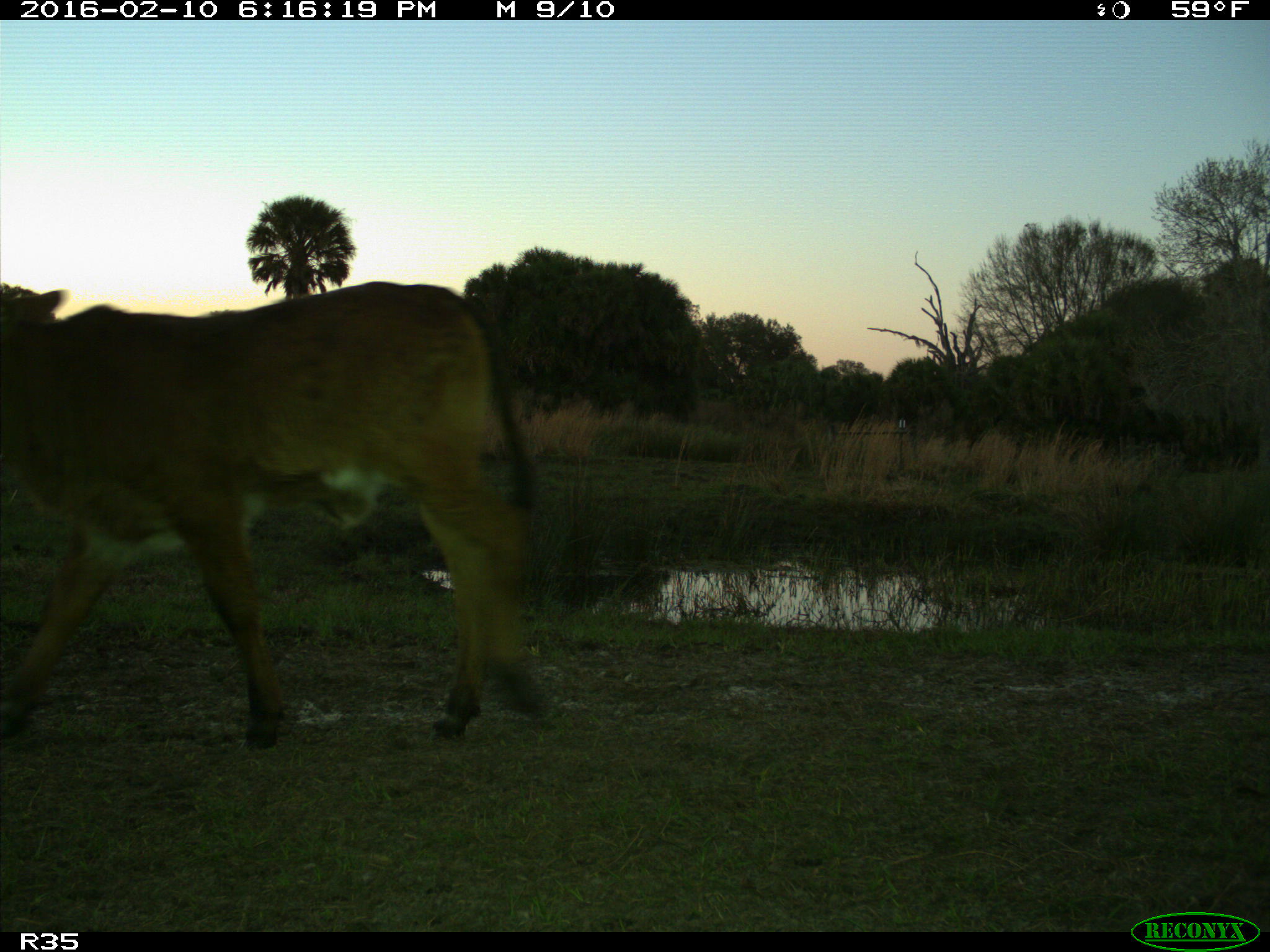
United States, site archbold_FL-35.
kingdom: Animalia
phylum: Chordata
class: Mammalia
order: Artiodactyla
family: Bovidae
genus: Bos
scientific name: Bos taurus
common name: domestic cow